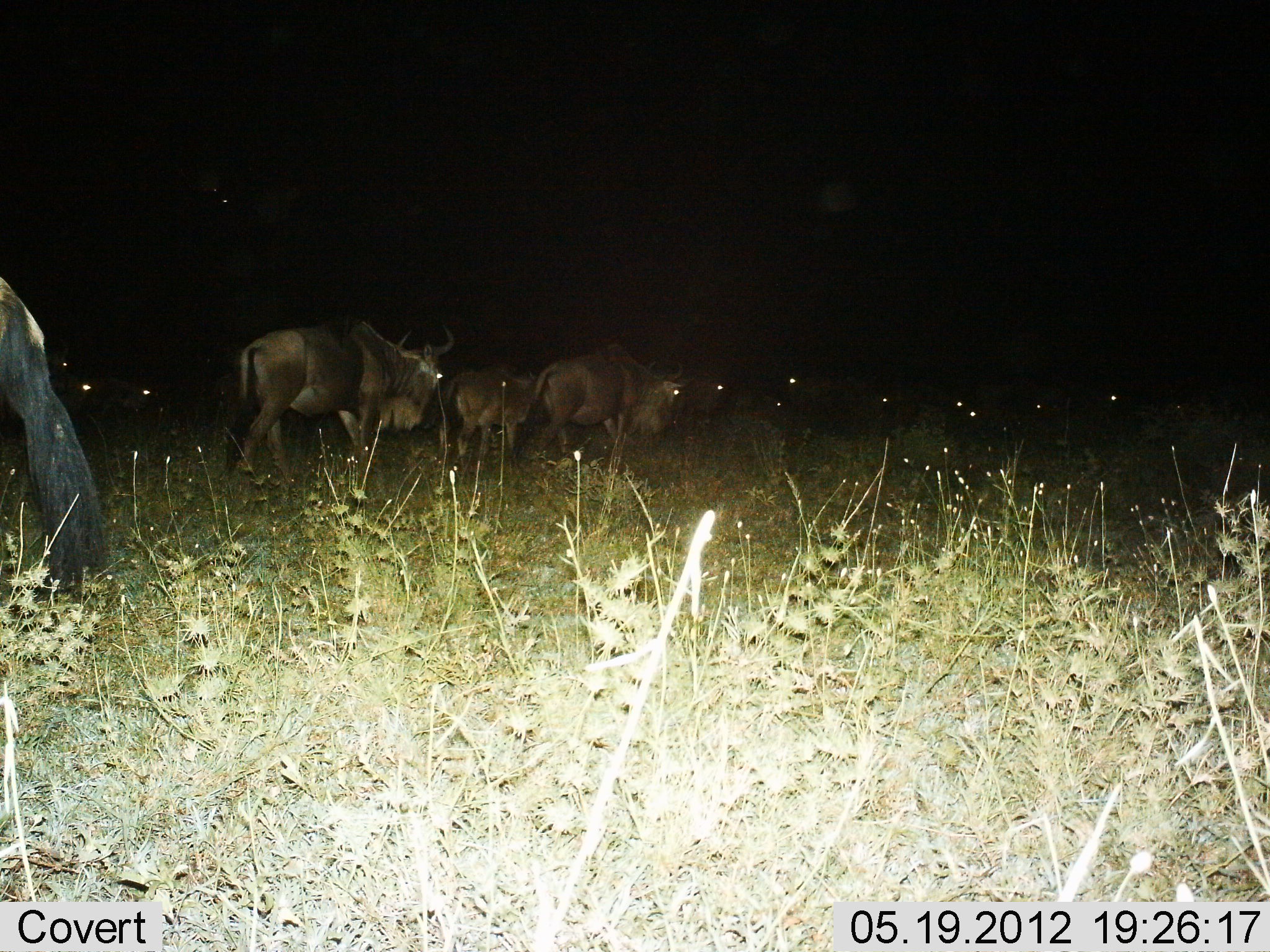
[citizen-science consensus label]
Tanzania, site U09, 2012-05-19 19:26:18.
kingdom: Animalia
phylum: Chordata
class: Mammalia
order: Artiodactyla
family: Bovidae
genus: Connochaetes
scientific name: Connochaetes taurinus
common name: blue wildebeest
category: wildebeest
Wildebeest (blue wildebeest) (Connochaetes taurinus), count 4. Behavior (volunteer vote fractions): standing 40%, resting 0%, moving 70%, interacting 0%. Young present (vote fraction): 20%. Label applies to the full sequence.